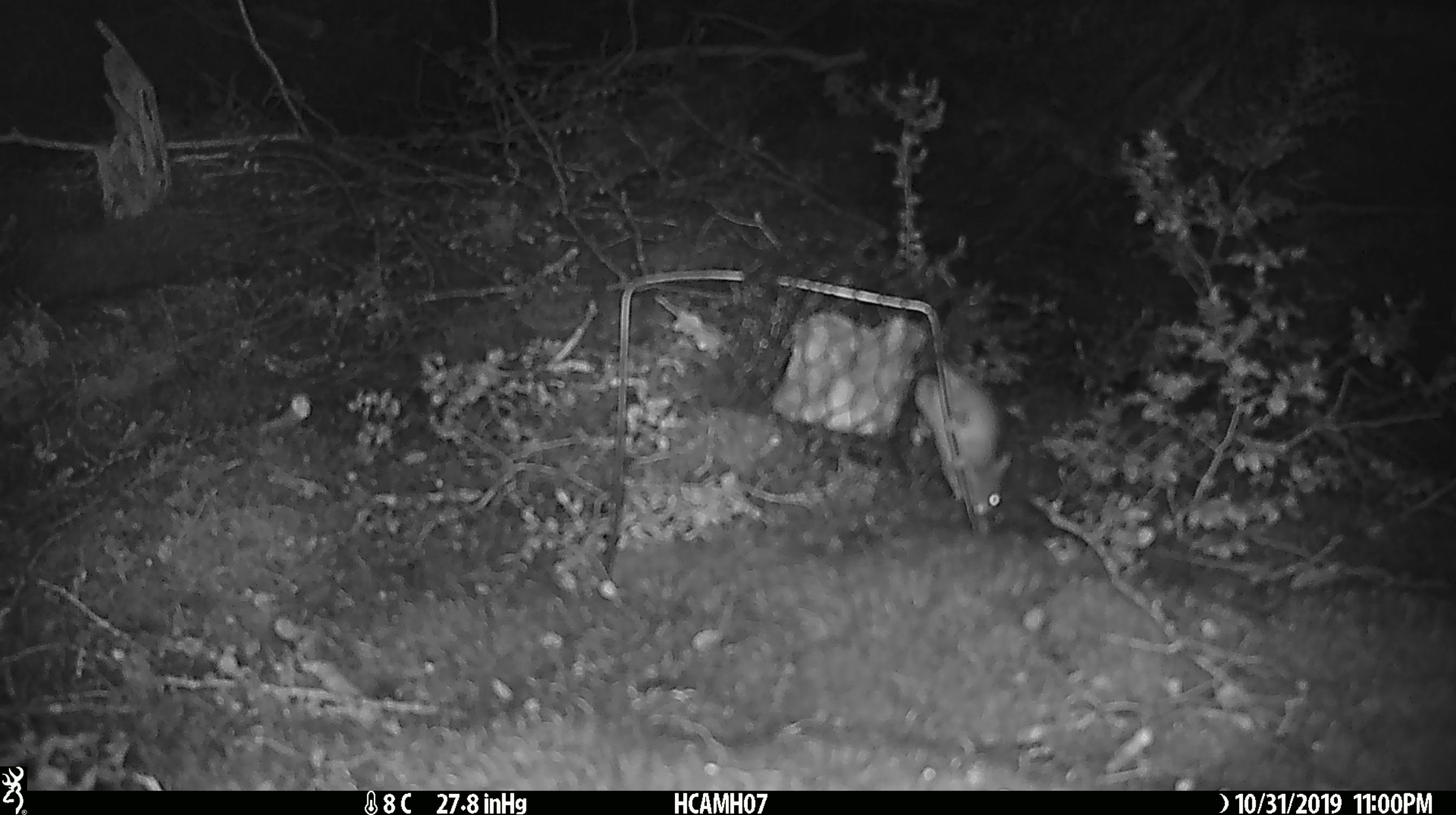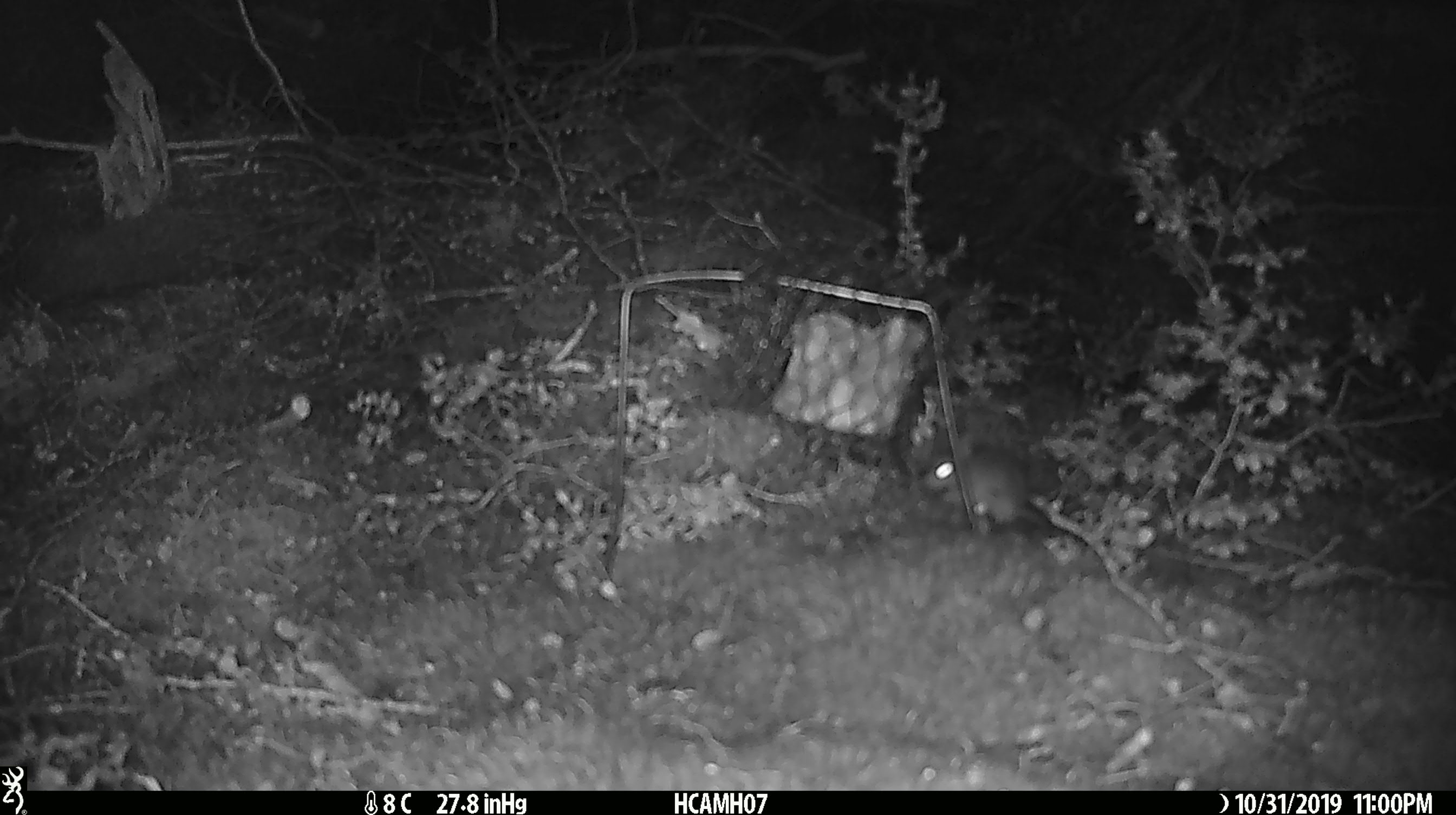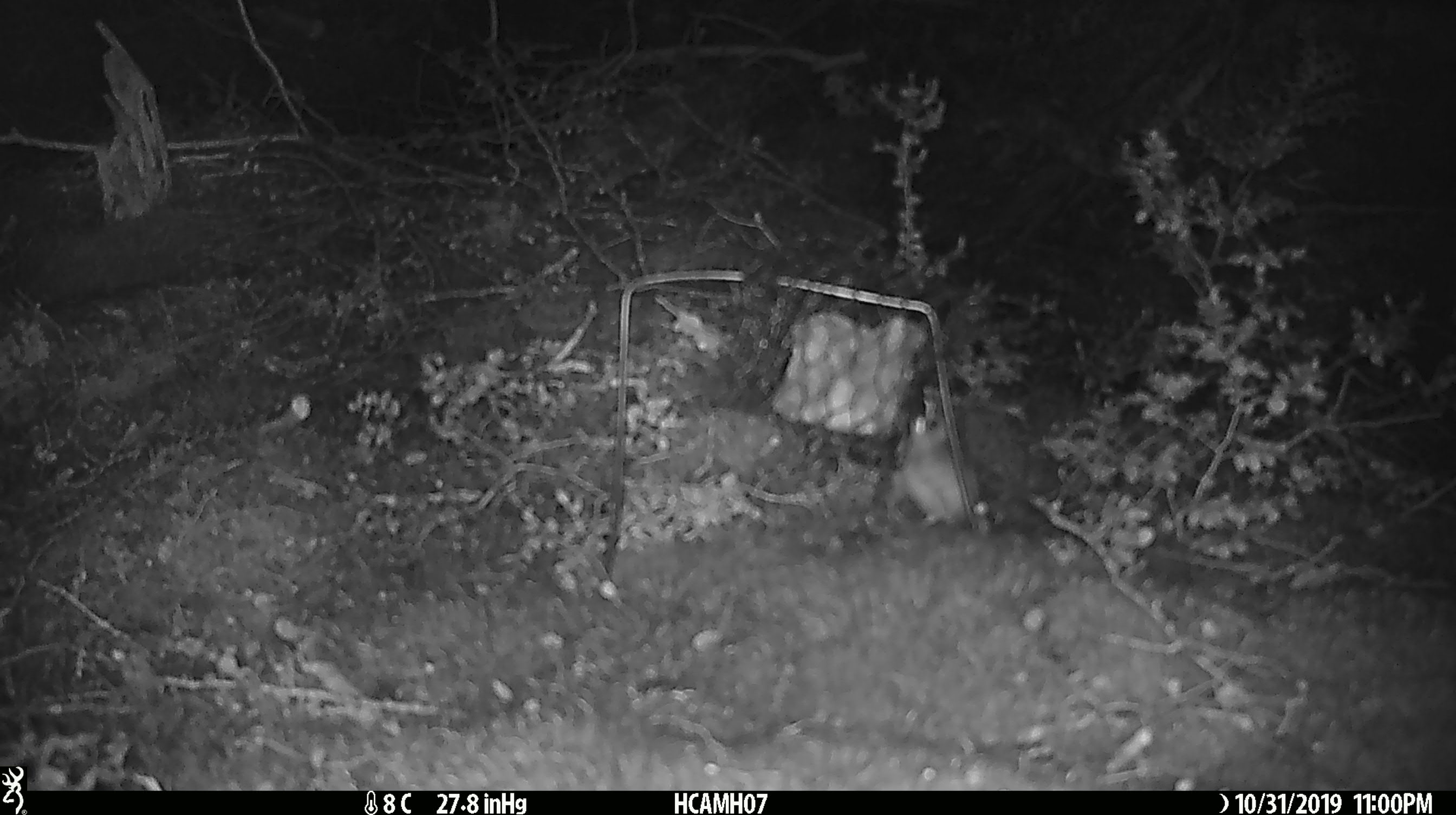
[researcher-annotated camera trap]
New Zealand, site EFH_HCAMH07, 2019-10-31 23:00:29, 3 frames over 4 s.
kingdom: Animalia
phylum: Chordata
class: Mammalia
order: Rodentia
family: Muridae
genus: Mus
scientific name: Mus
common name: mouse